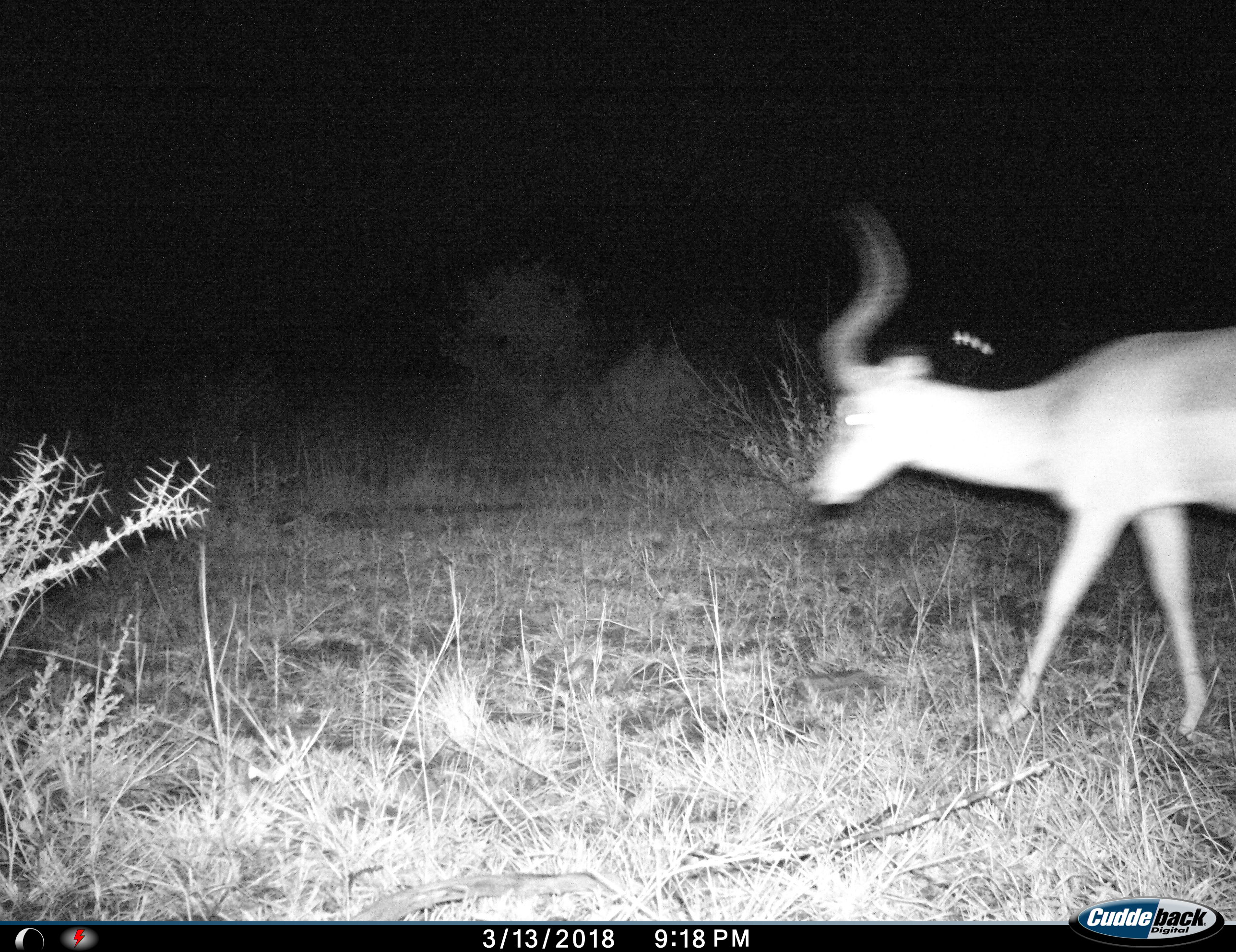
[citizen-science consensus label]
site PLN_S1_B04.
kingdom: Animalia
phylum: Chordata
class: Mammalia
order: Artiodactyla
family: Bovidae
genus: Aepyceros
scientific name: Aepyceros melampus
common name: impala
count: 1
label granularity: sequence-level